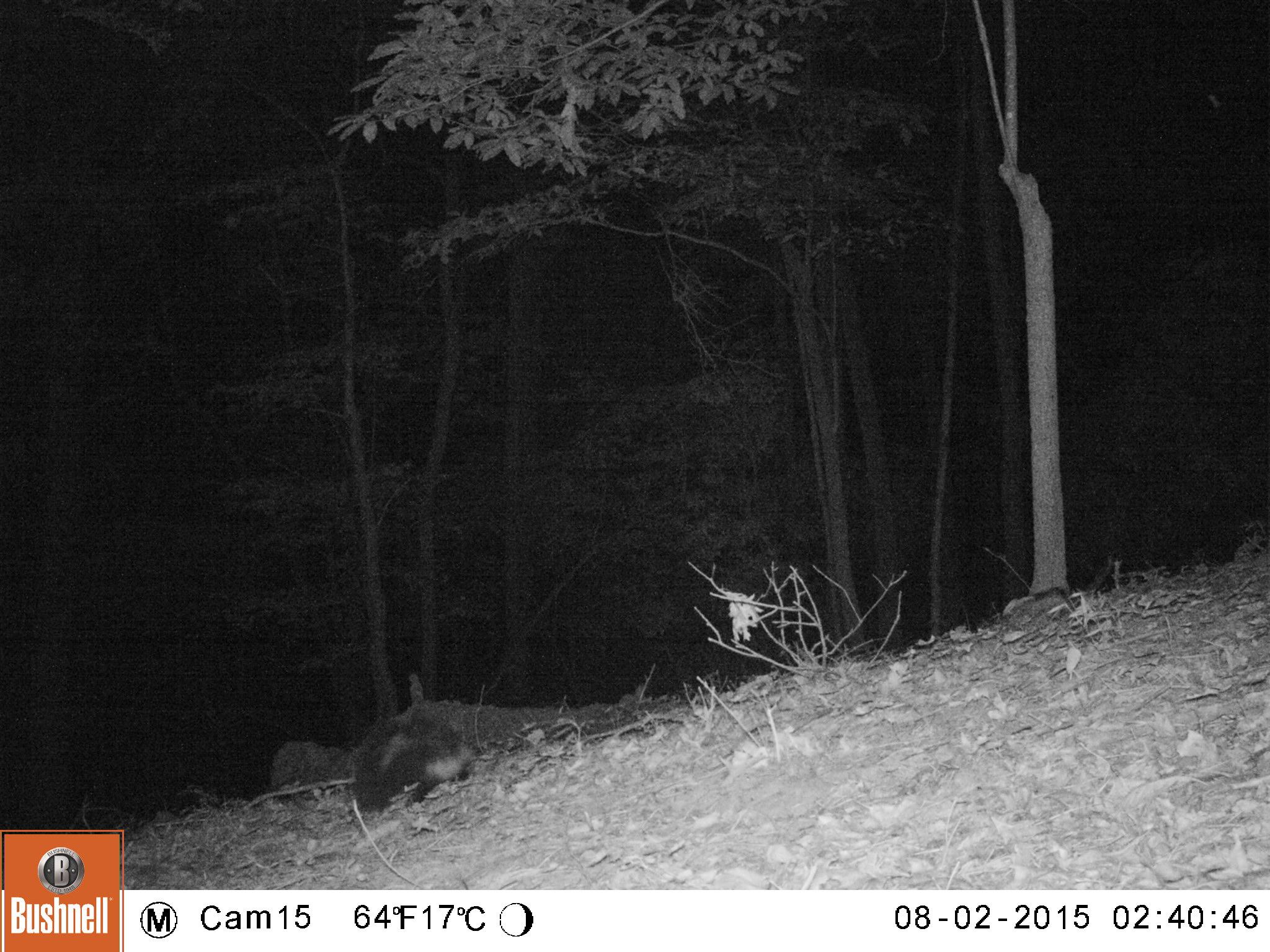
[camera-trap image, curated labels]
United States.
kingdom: Animalia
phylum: Chordata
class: Mammalia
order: Carnivora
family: Mephitidae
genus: Mephitis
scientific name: Mephitis mephitis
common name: striped skunk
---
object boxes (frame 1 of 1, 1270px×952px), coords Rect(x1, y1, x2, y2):
Striped Skunk: Rect(352, 714, 469, 822)